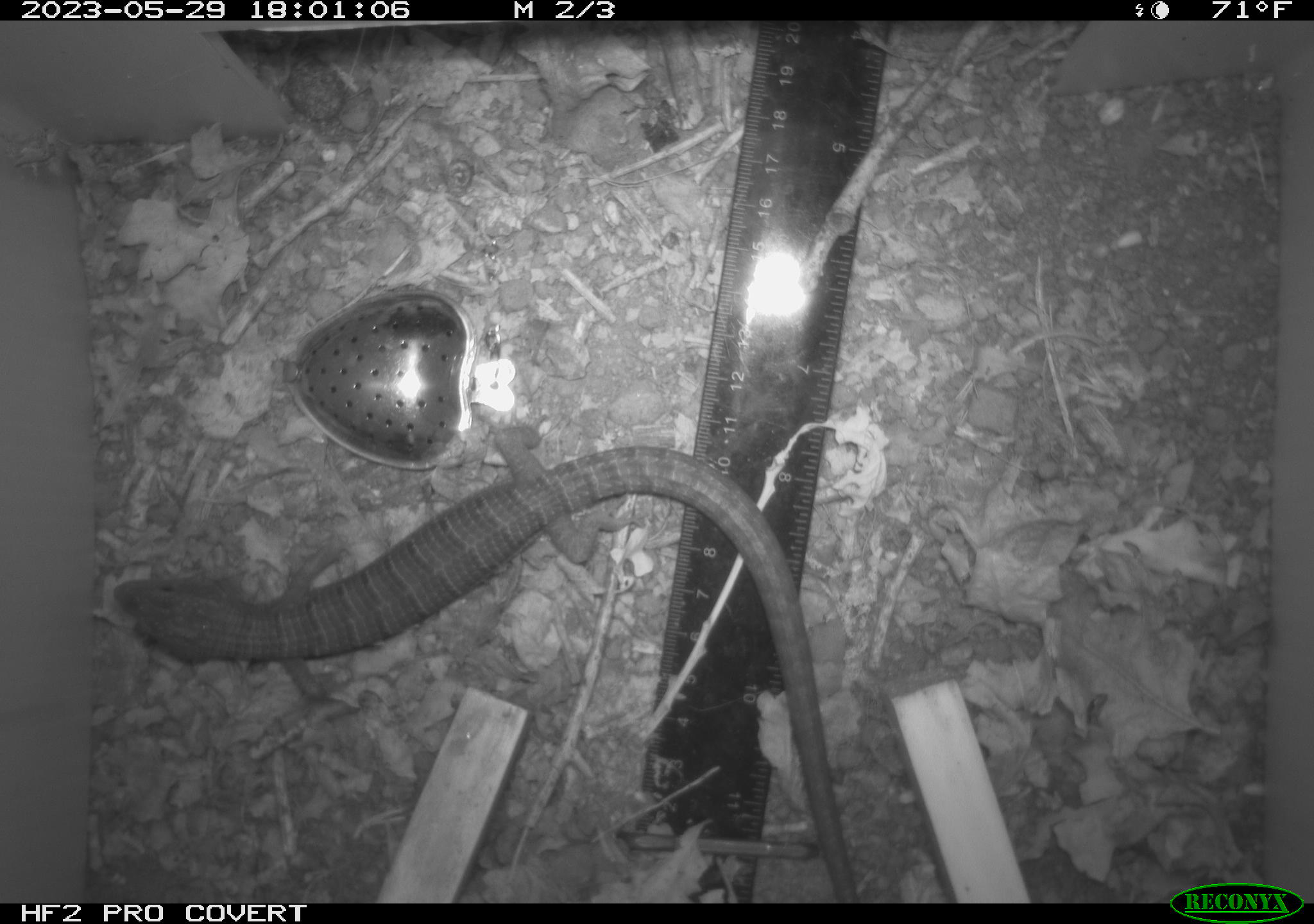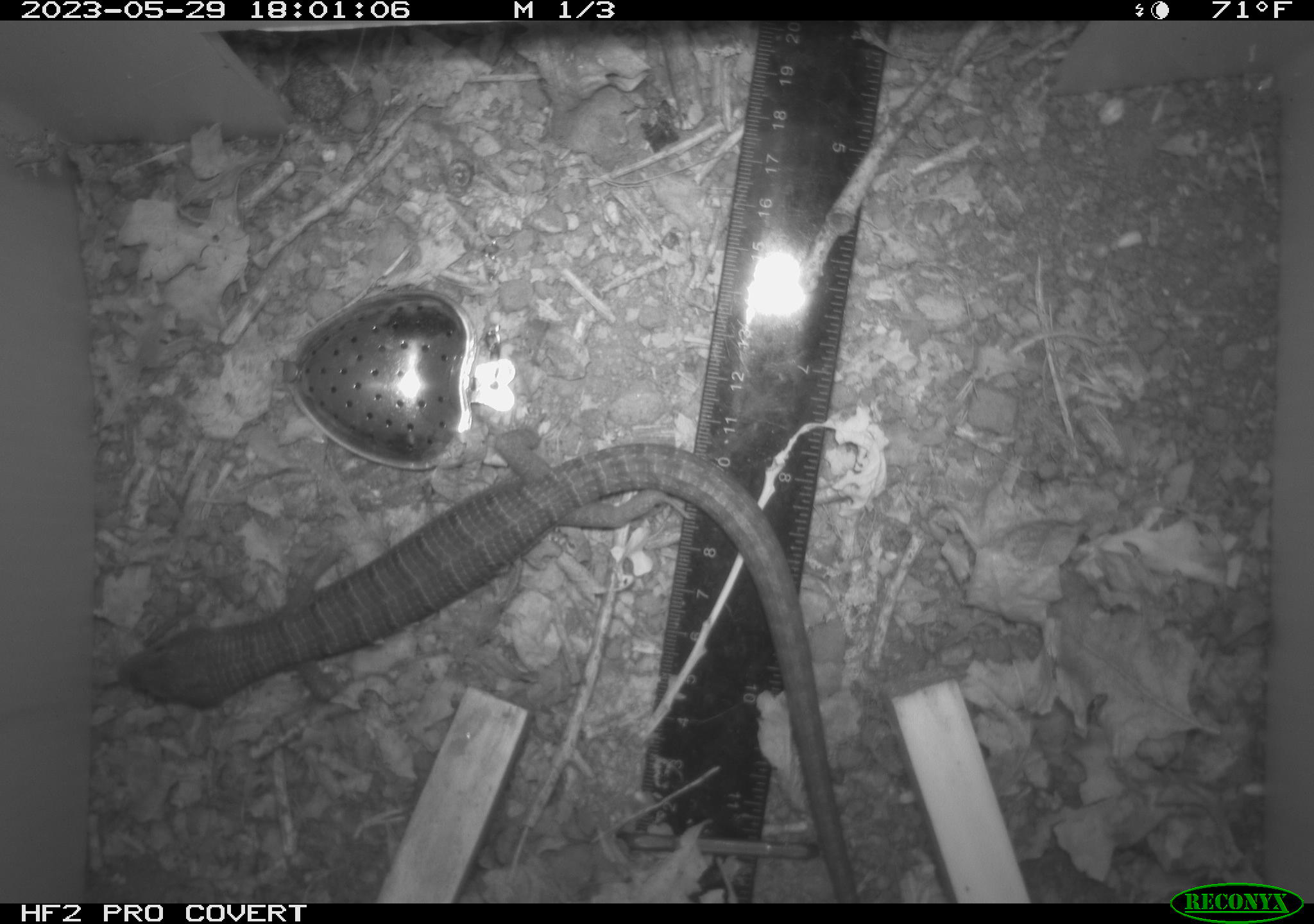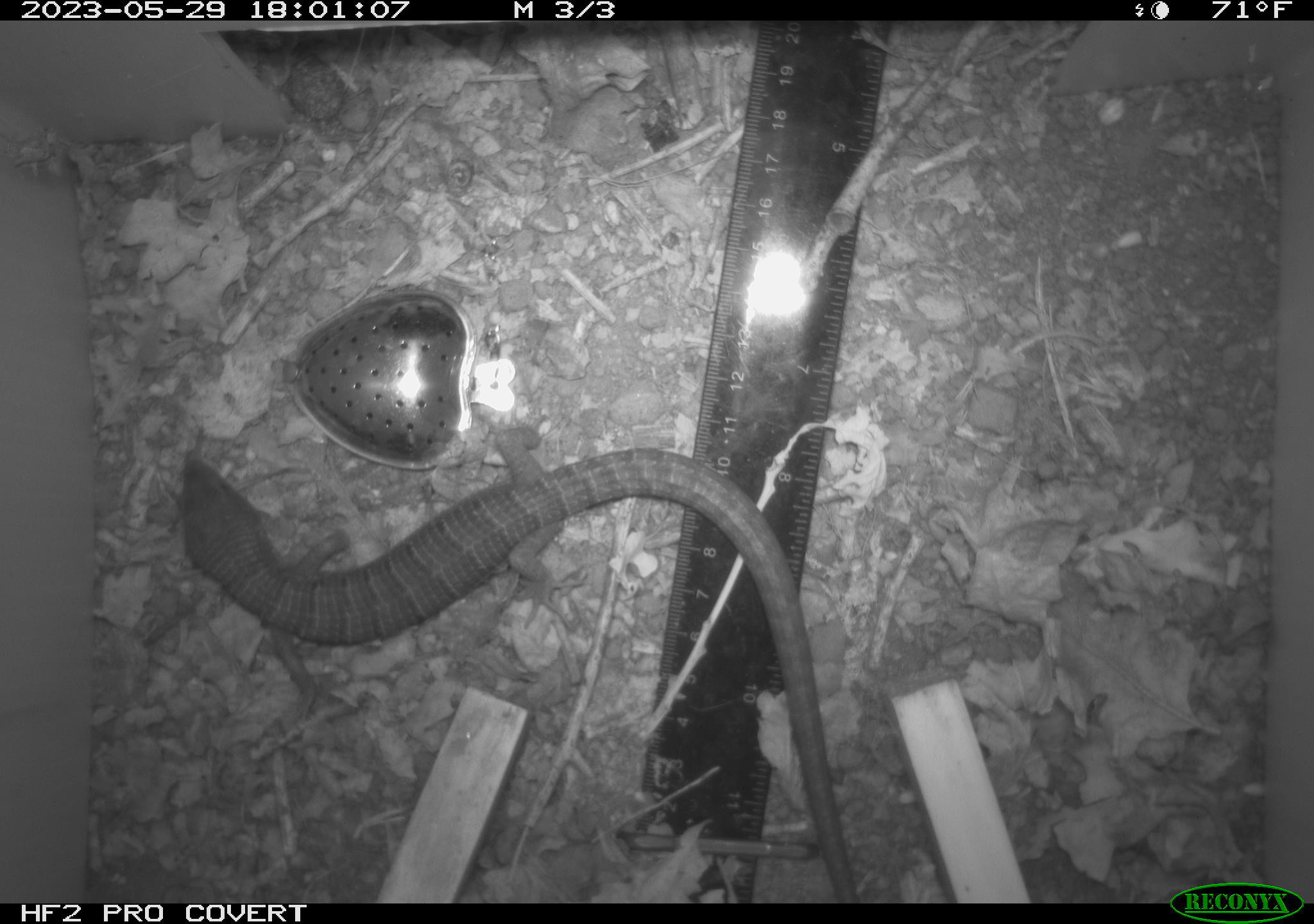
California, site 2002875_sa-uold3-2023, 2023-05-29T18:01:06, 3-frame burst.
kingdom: Animalia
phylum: Chordata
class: Reptilia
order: Squamata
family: Anguidae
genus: Elgaria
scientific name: Elgaria multicarinata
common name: southern alligator lizard